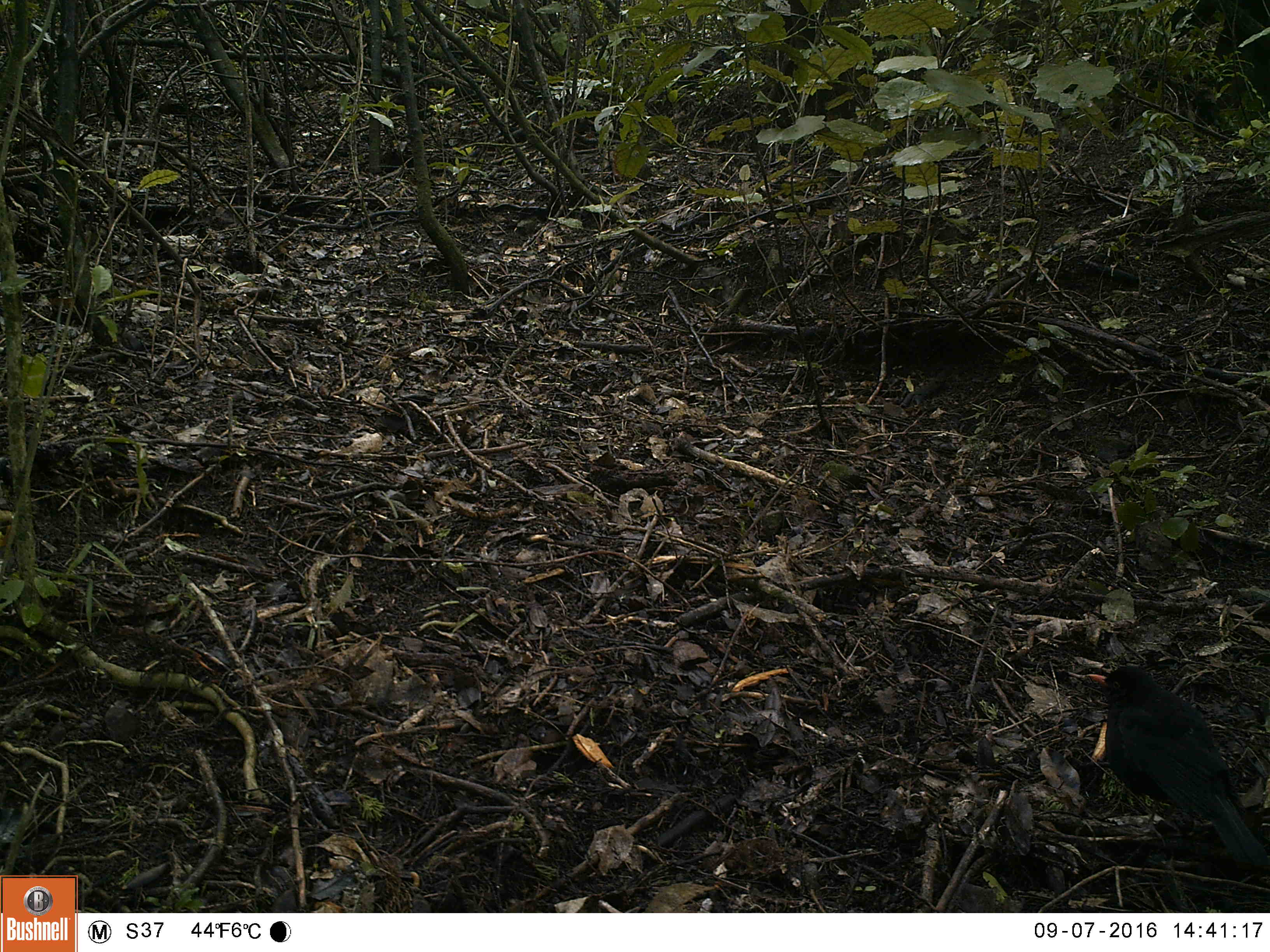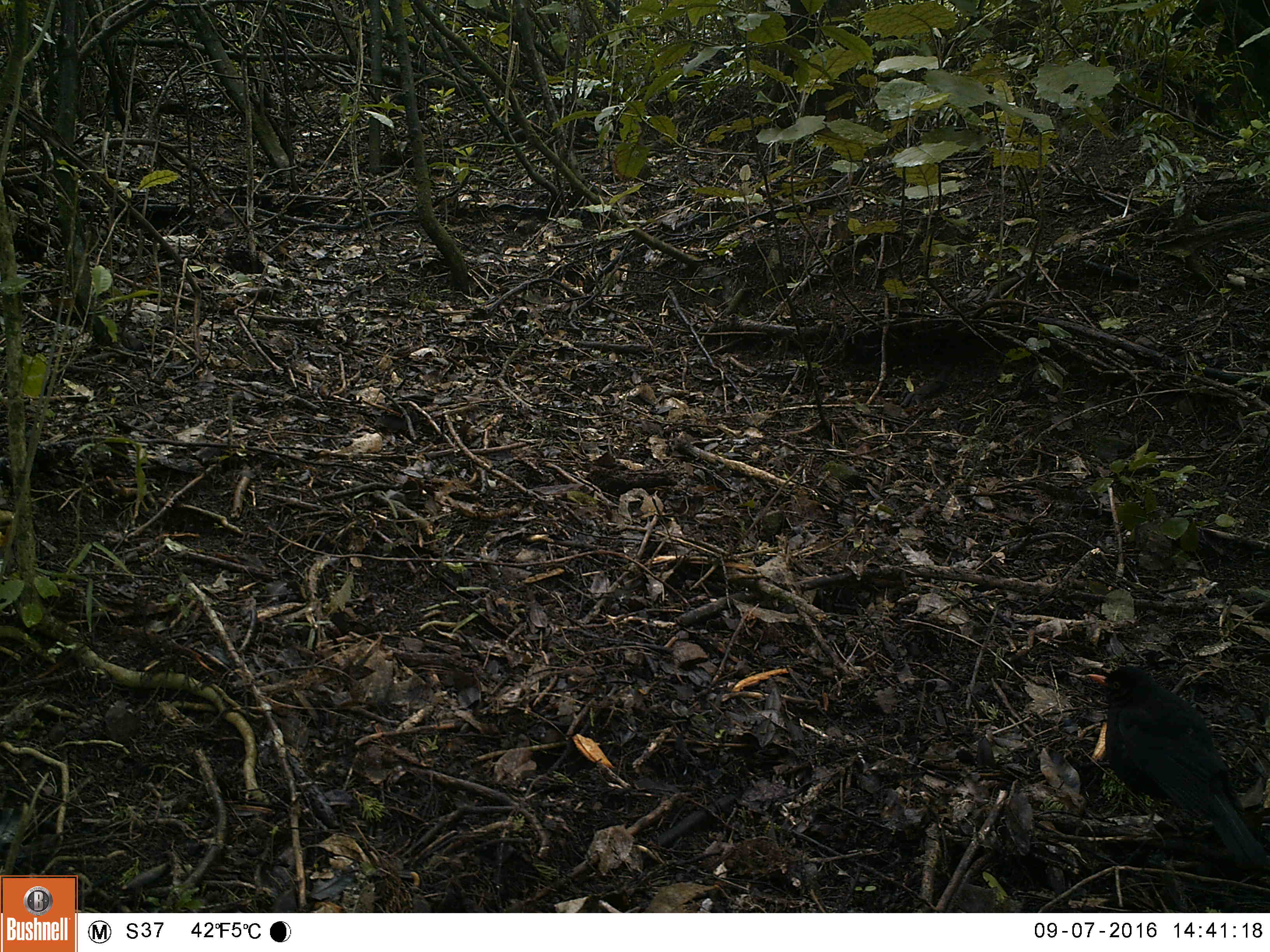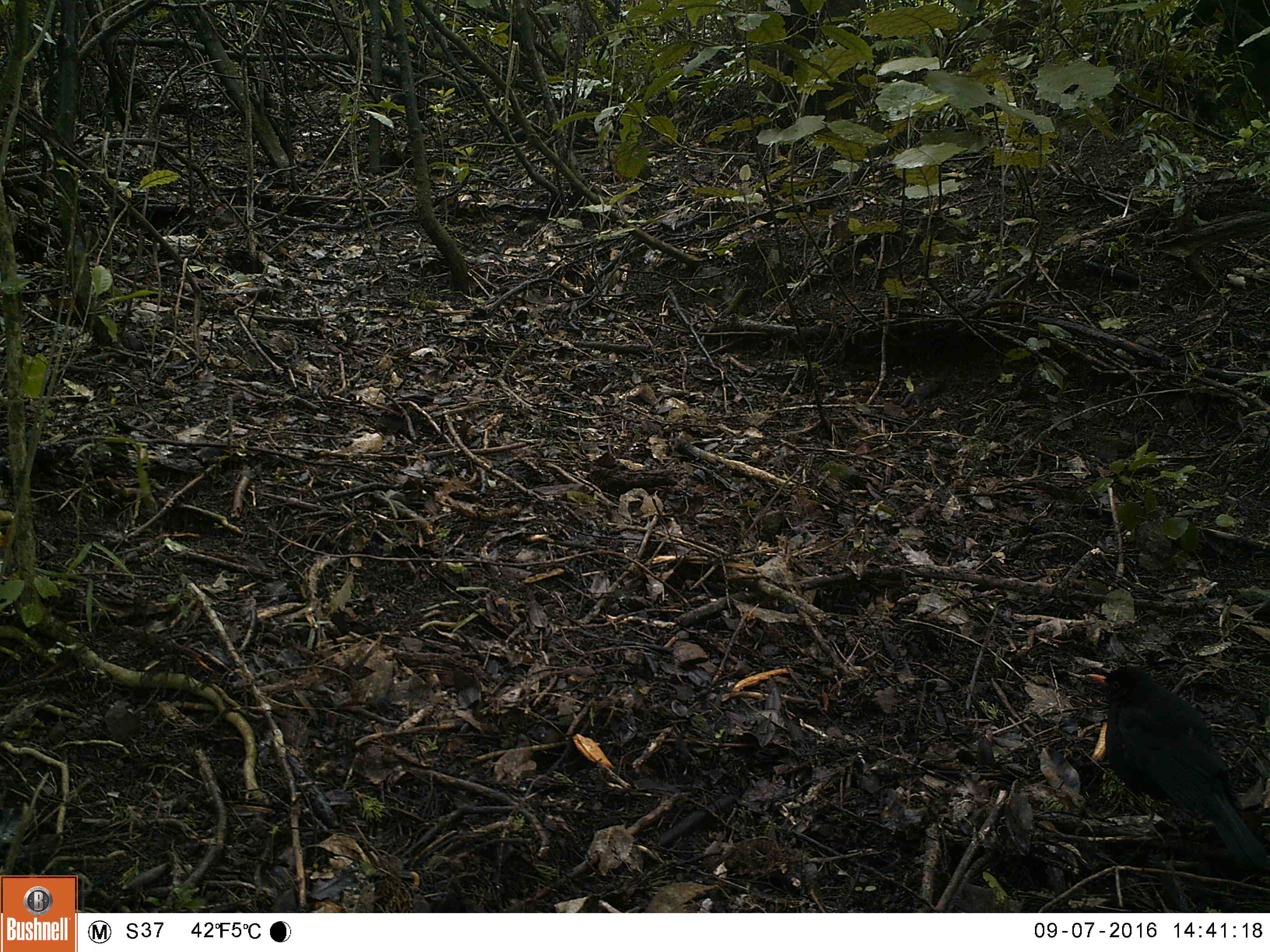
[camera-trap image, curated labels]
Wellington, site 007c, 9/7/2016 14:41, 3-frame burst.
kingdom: Animalia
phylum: Chordata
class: Aves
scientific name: Aves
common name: bird